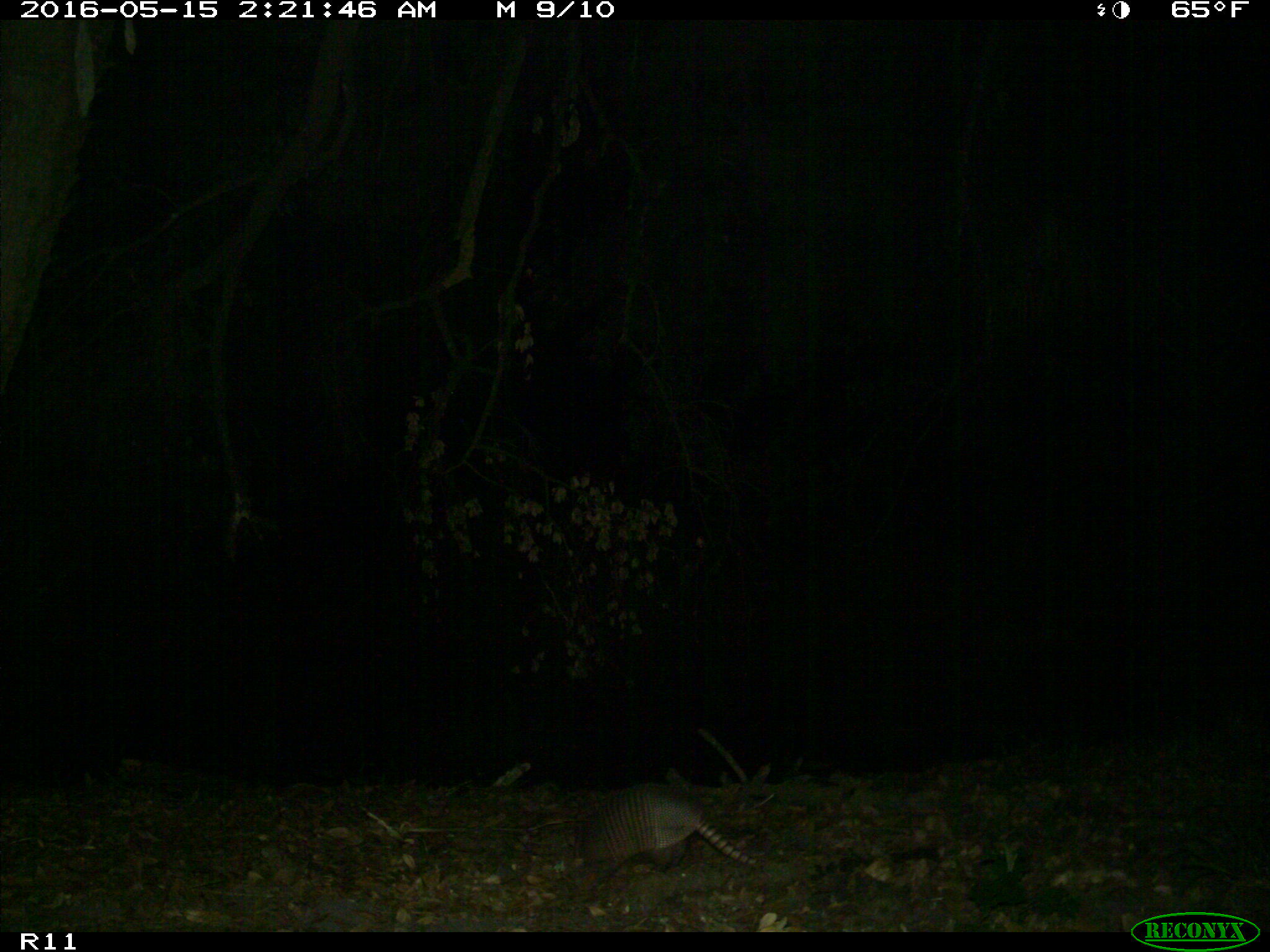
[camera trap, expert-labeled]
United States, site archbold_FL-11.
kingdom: Animalia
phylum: Chordata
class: Mammalia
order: Cingulata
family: Dasypodidae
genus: Dasypus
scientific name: Dasypus novemcinctus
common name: nine-banded armadillo